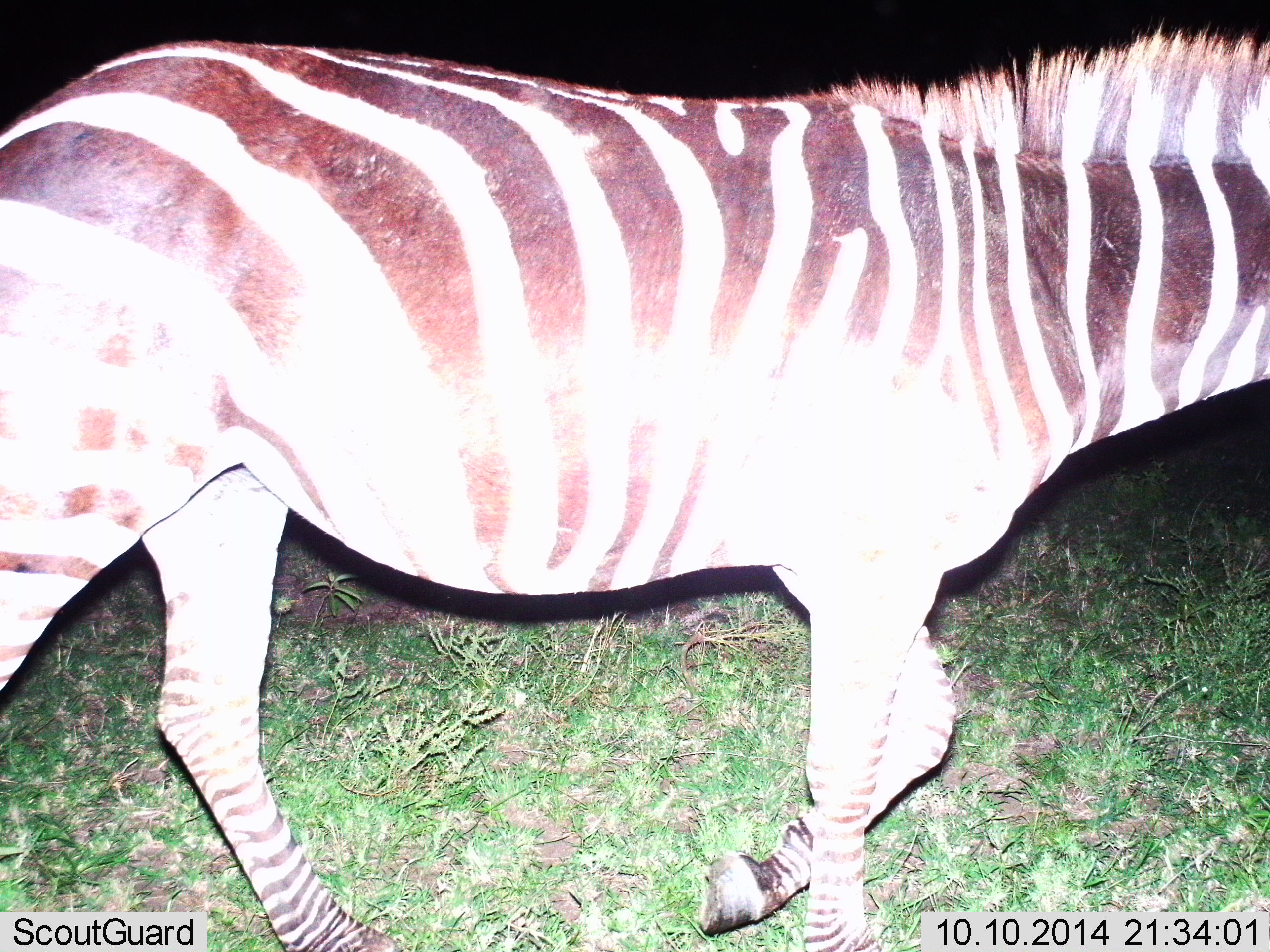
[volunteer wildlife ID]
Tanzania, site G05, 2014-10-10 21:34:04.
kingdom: Animalia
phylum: Chordata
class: Mammalia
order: Perissodactyla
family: Equidae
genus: Equus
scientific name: Equus quagga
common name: plains zebra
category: zebra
Zebra (plains zebra) (Equus quagga), count 1. Behavior (volunteer vote fractions): standing 40%, resting 0%, moving 70%, interacting 0%. Young present (vote fraction): 0%. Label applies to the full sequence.